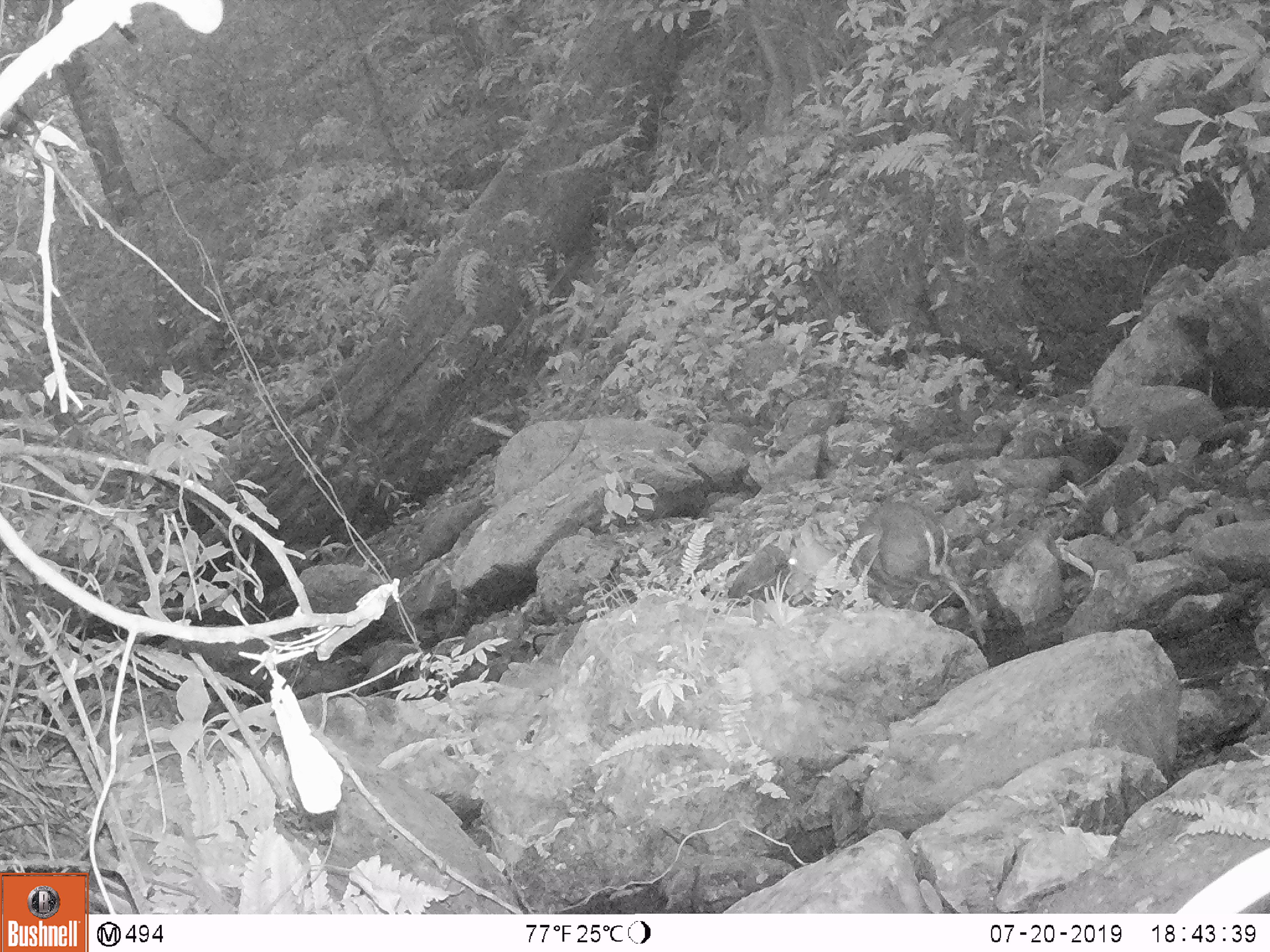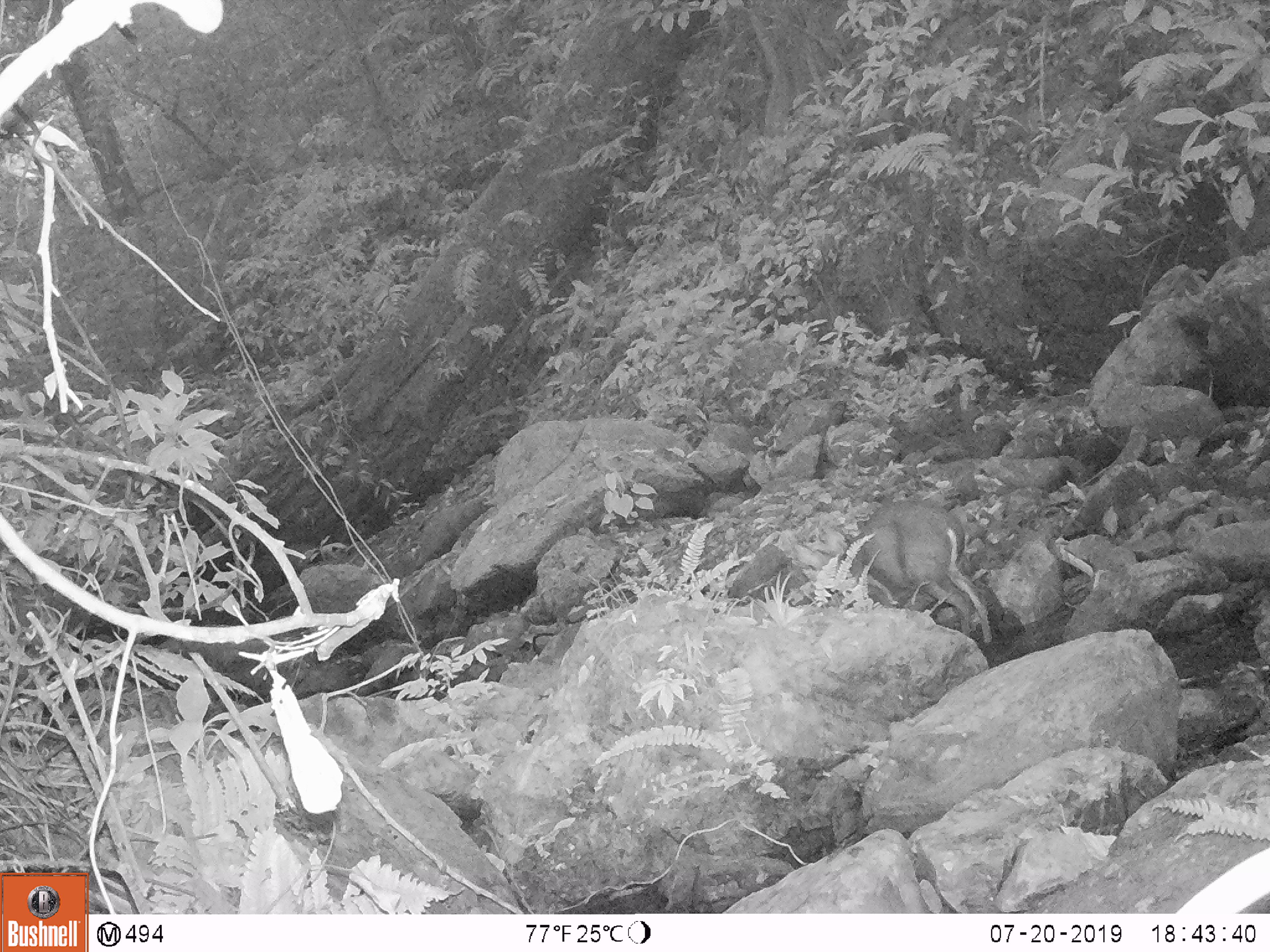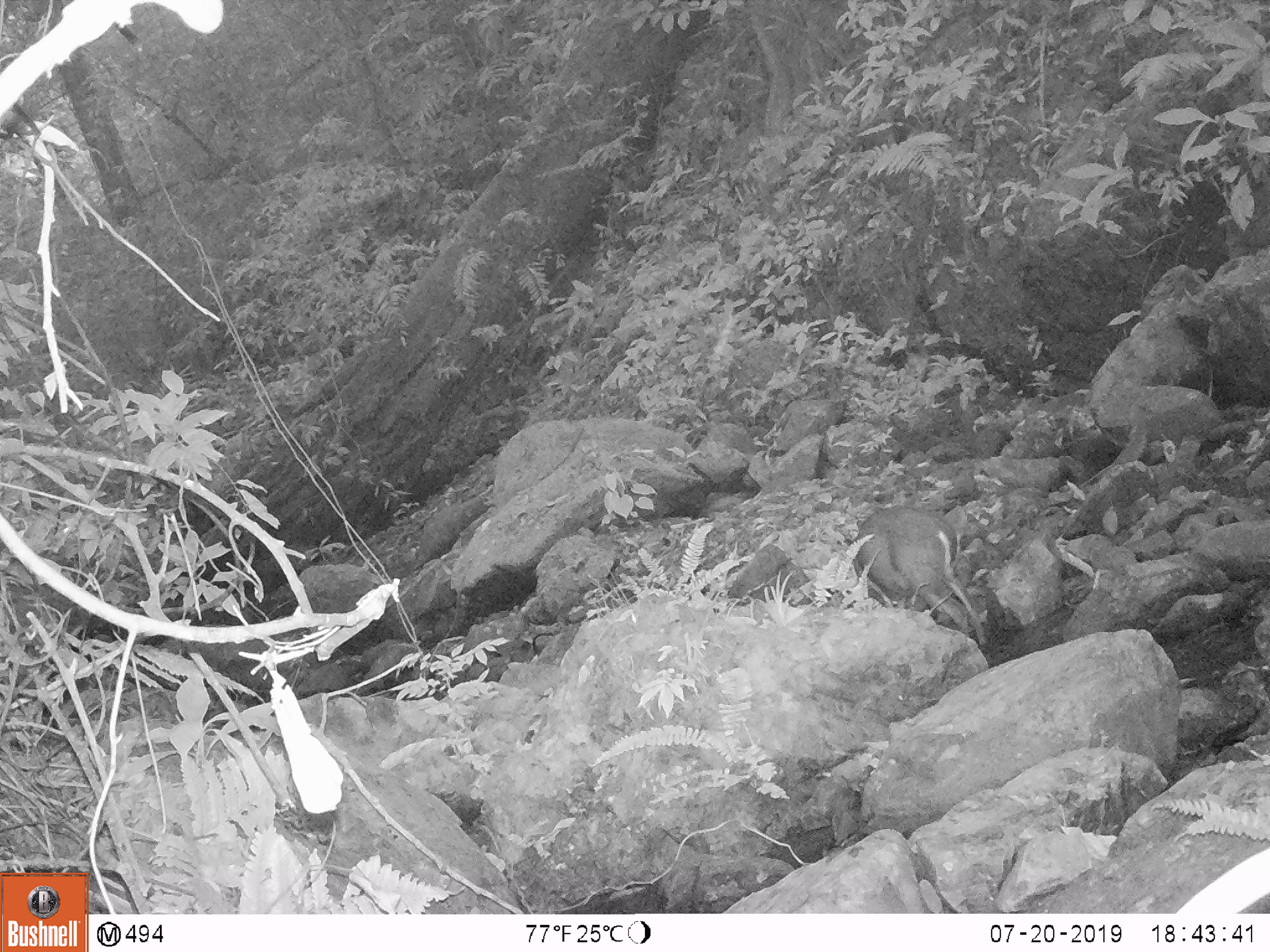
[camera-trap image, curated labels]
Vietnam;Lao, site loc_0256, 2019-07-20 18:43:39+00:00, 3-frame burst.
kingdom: Animalia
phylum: Chordata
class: Mammalia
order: Artiodactyla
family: Cervidae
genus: Muntiacus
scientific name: Muntiacus rooseveltorum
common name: roosevelt's muntjac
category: roosevelts muntjac group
Roosevelts muntjac group (roosevelt's muntjac) (Muntiacus rooseveltorum). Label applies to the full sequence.